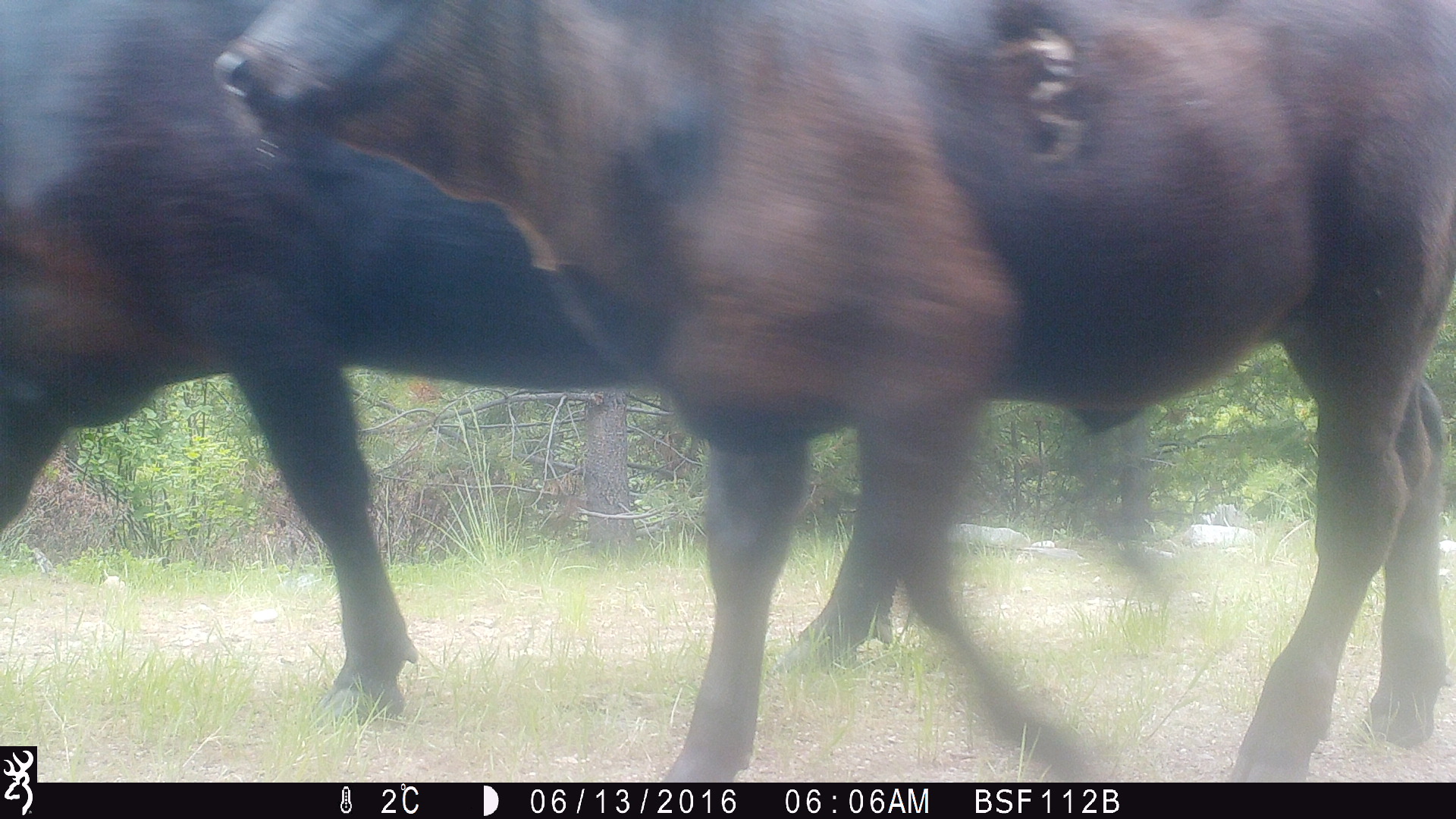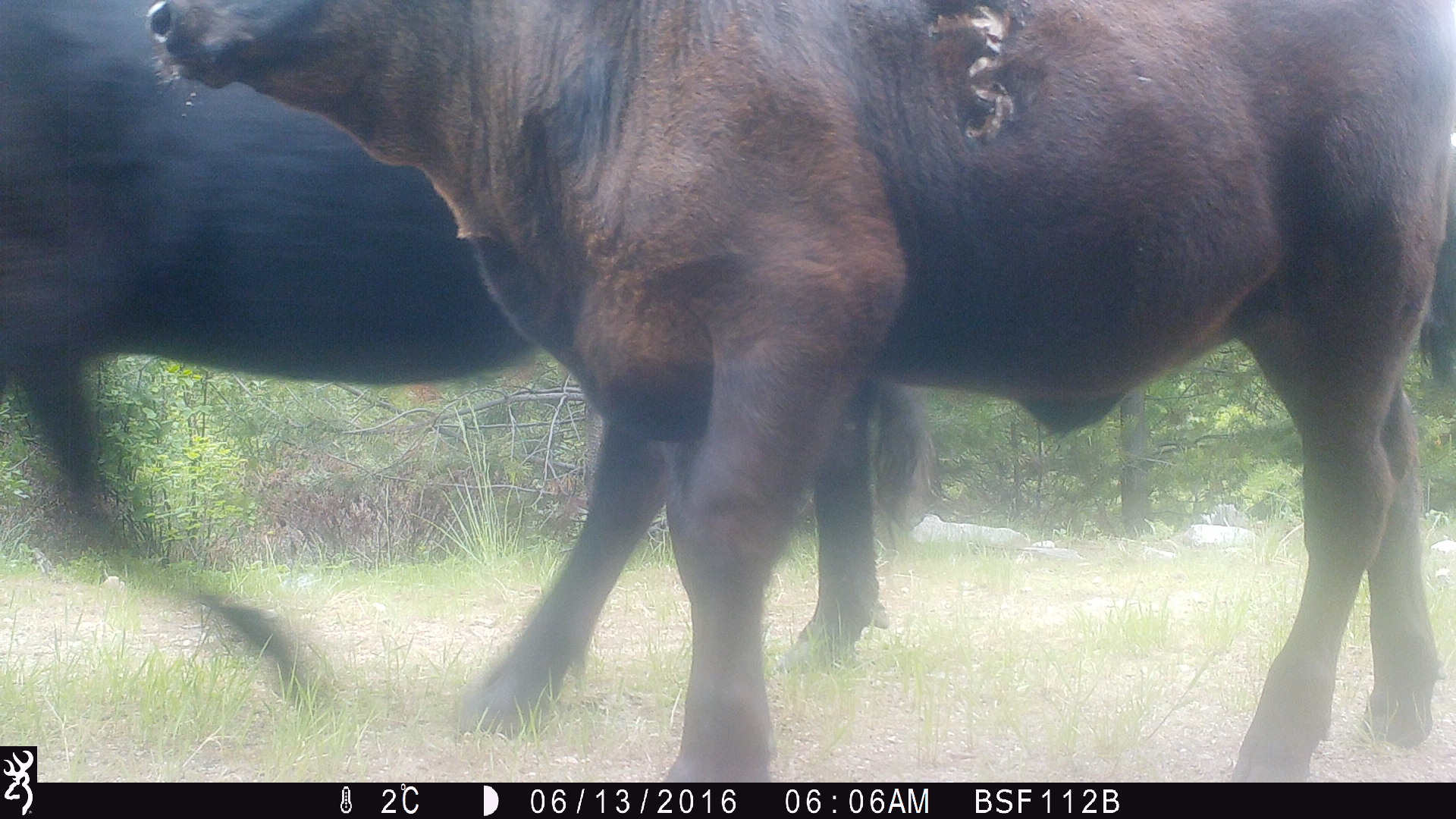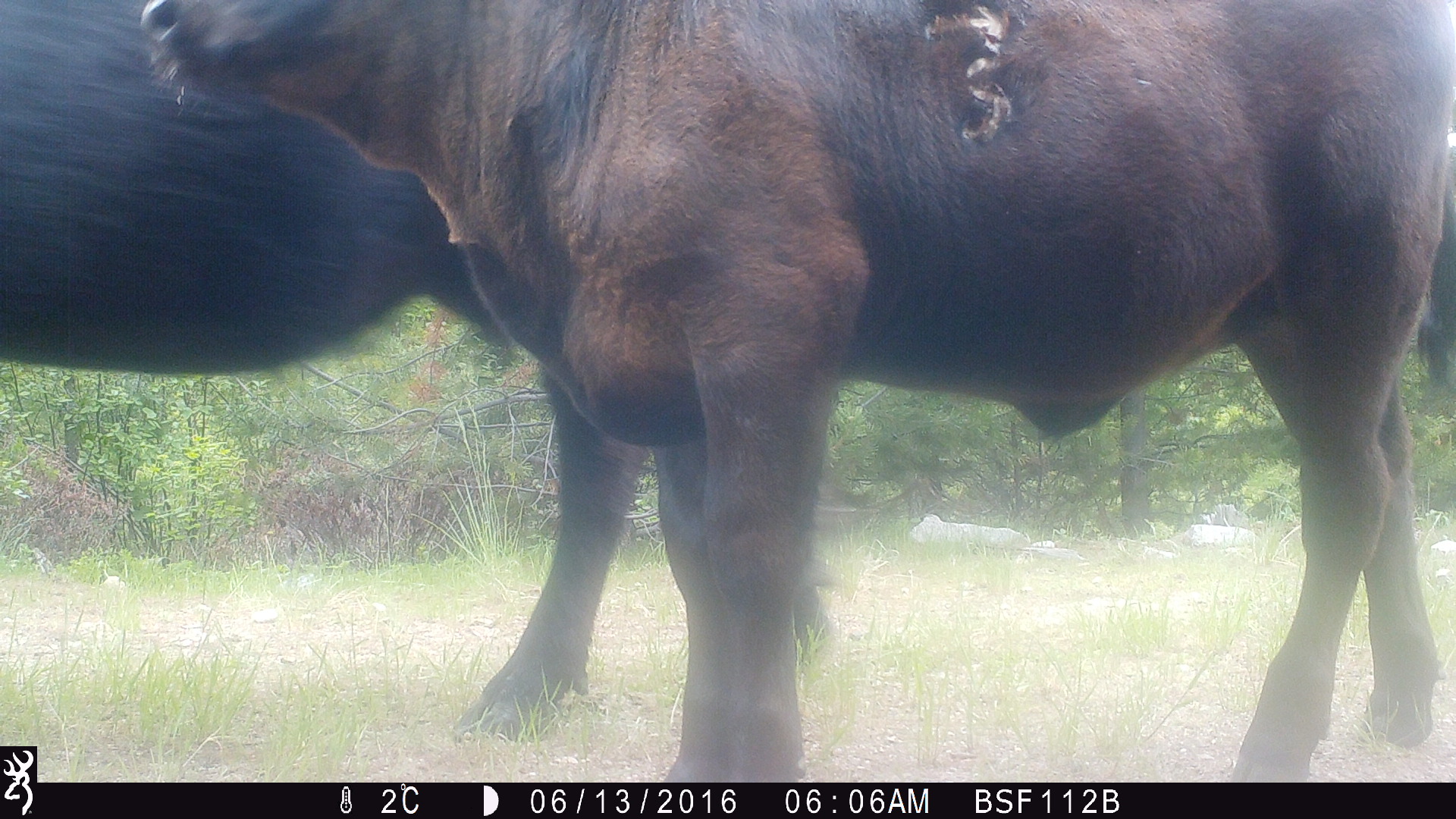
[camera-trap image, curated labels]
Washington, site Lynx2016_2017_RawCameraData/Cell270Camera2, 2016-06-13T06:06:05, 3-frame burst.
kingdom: Animalia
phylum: Chordata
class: Mammalia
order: Artiodactyla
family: Bovidae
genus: Bos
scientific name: Bos taurus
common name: domestic cattle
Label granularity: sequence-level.